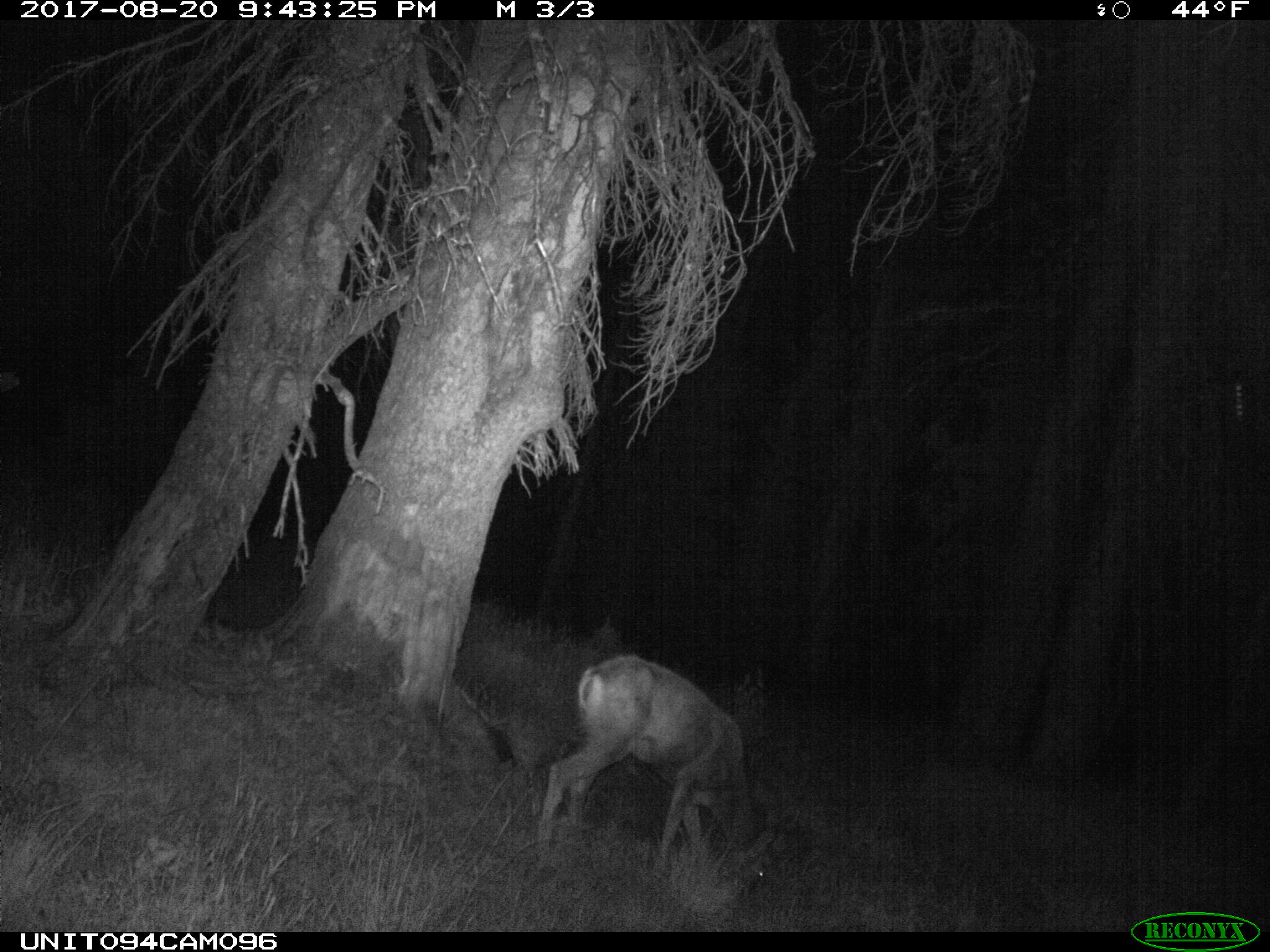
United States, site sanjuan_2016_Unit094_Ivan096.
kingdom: Animalia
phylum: Chordata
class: Mammalia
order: Artiodactyla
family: Cervidae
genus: Odocoileus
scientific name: Odocoileus hemionus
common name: mule deer